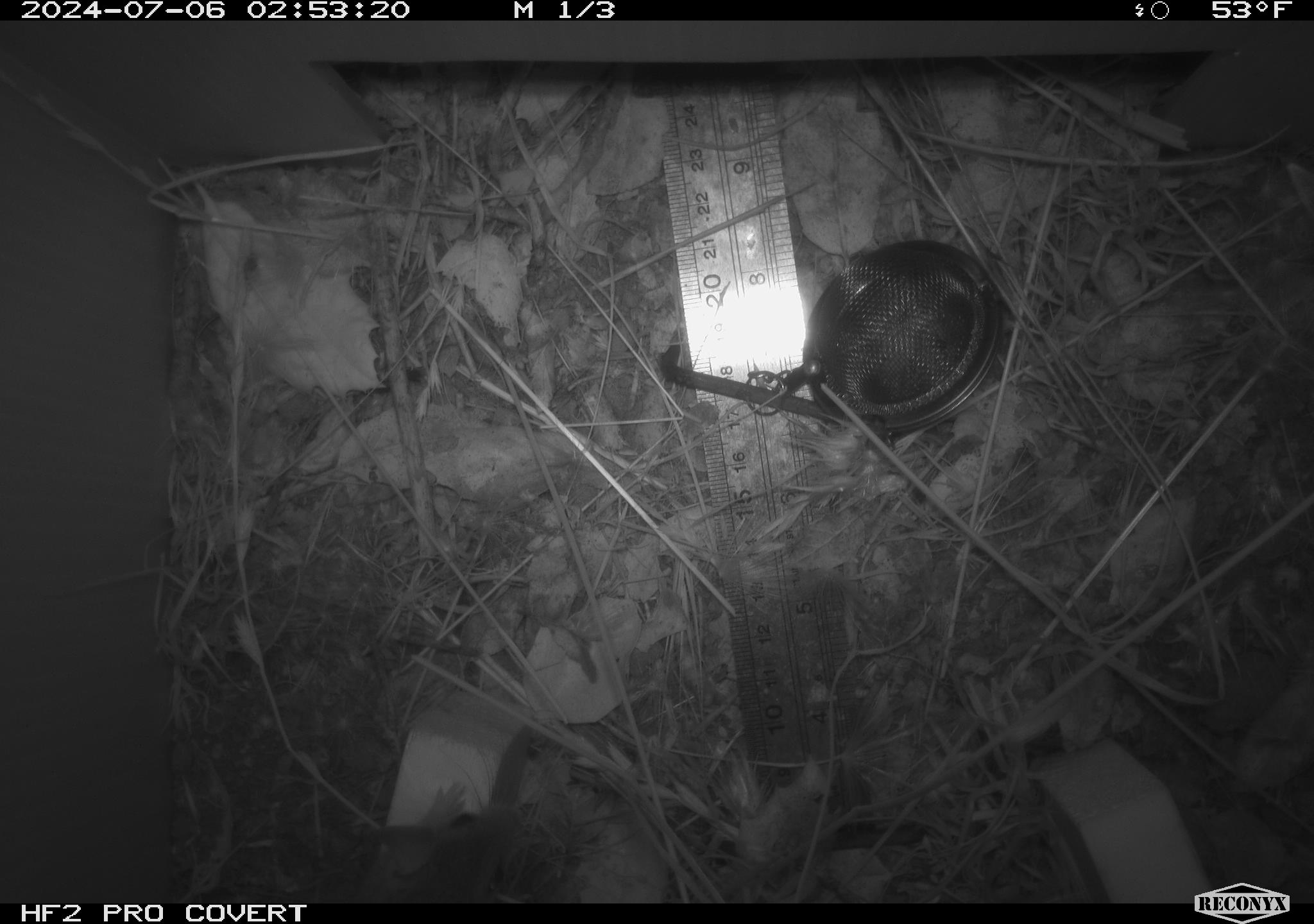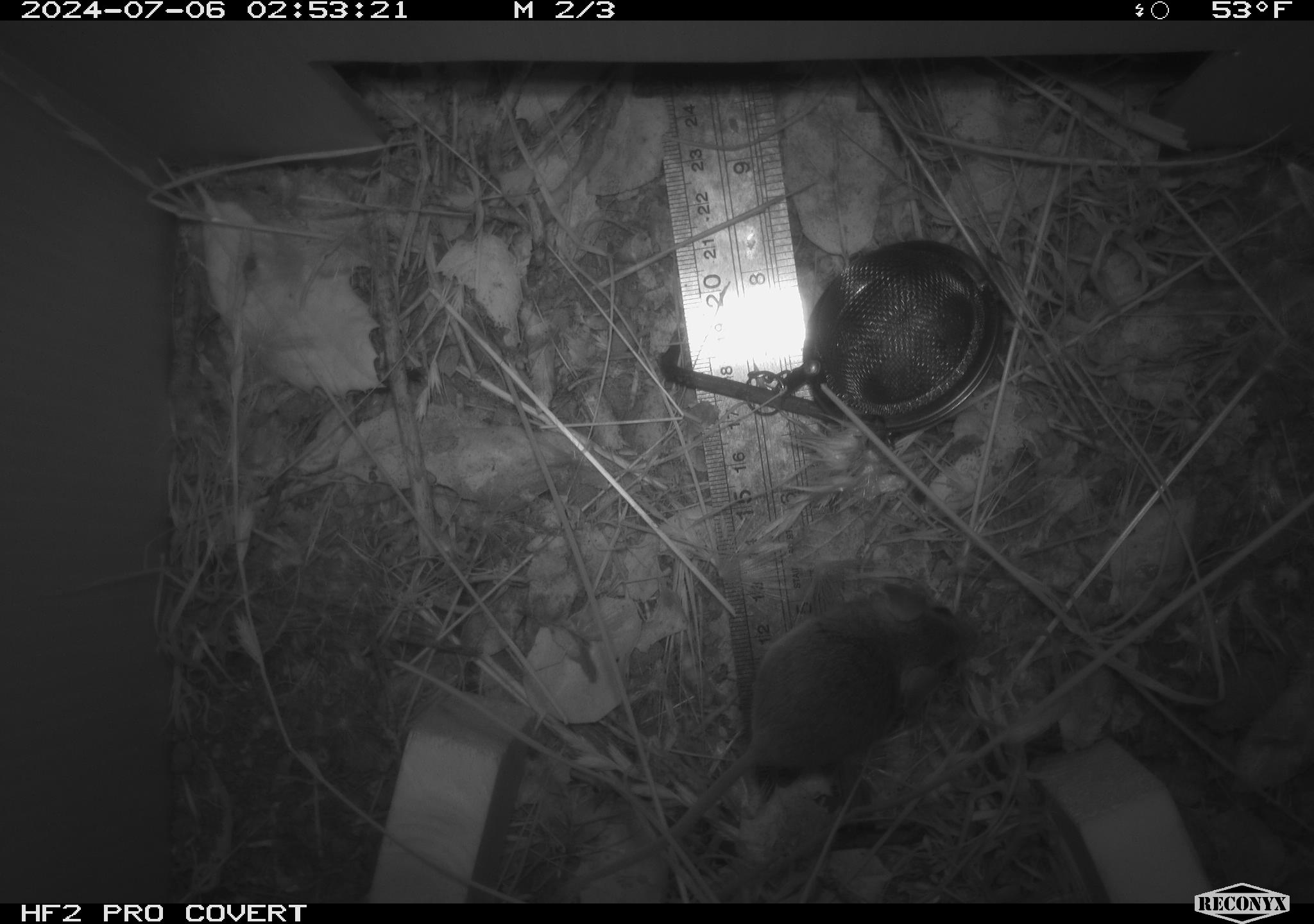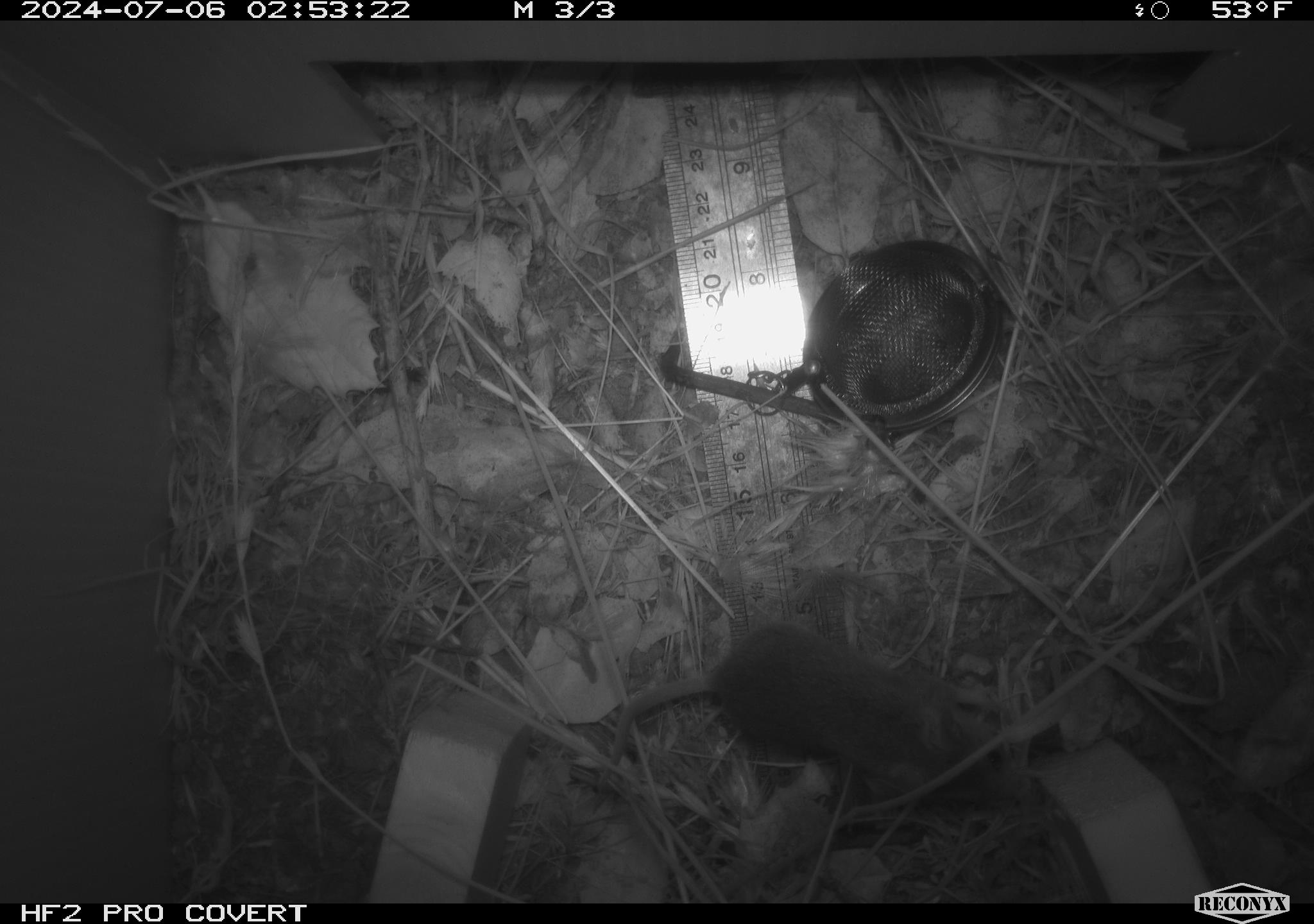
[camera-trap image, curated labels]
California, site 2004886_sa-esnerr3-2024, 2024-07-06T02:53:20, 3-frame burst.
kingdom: Animalia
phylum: Chordata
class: Mammalia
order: Rodentia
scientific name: Rodentia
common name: rodent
Rodent (Rodentia).